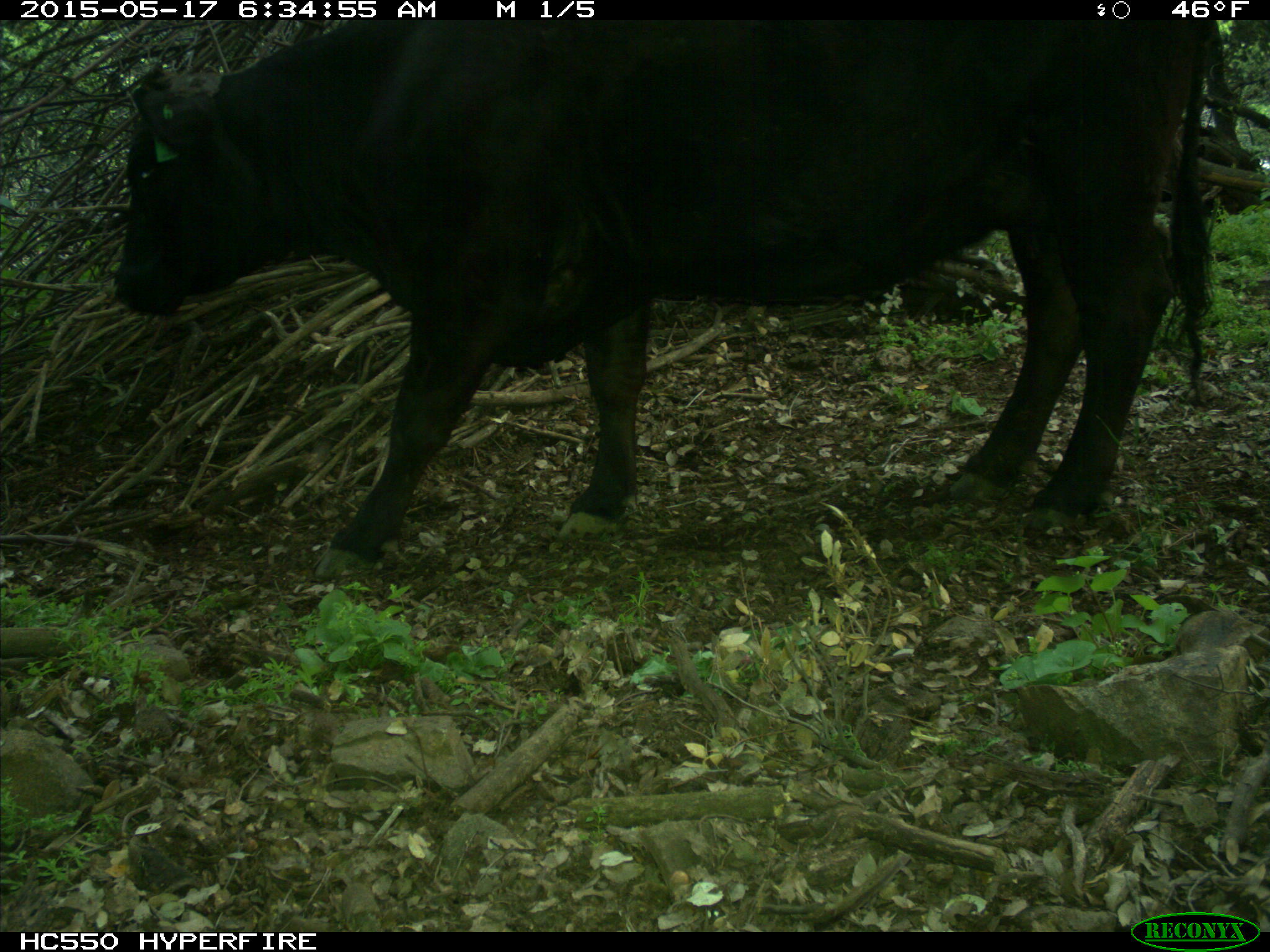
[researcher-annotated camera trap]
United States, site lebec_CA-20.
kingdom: Animalia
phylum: Chordata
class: Mammalia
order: Artiodactyla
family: Bovidae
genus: Bos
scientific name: Bos taurus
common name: domestic cow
Bos taurus (domestic cow).